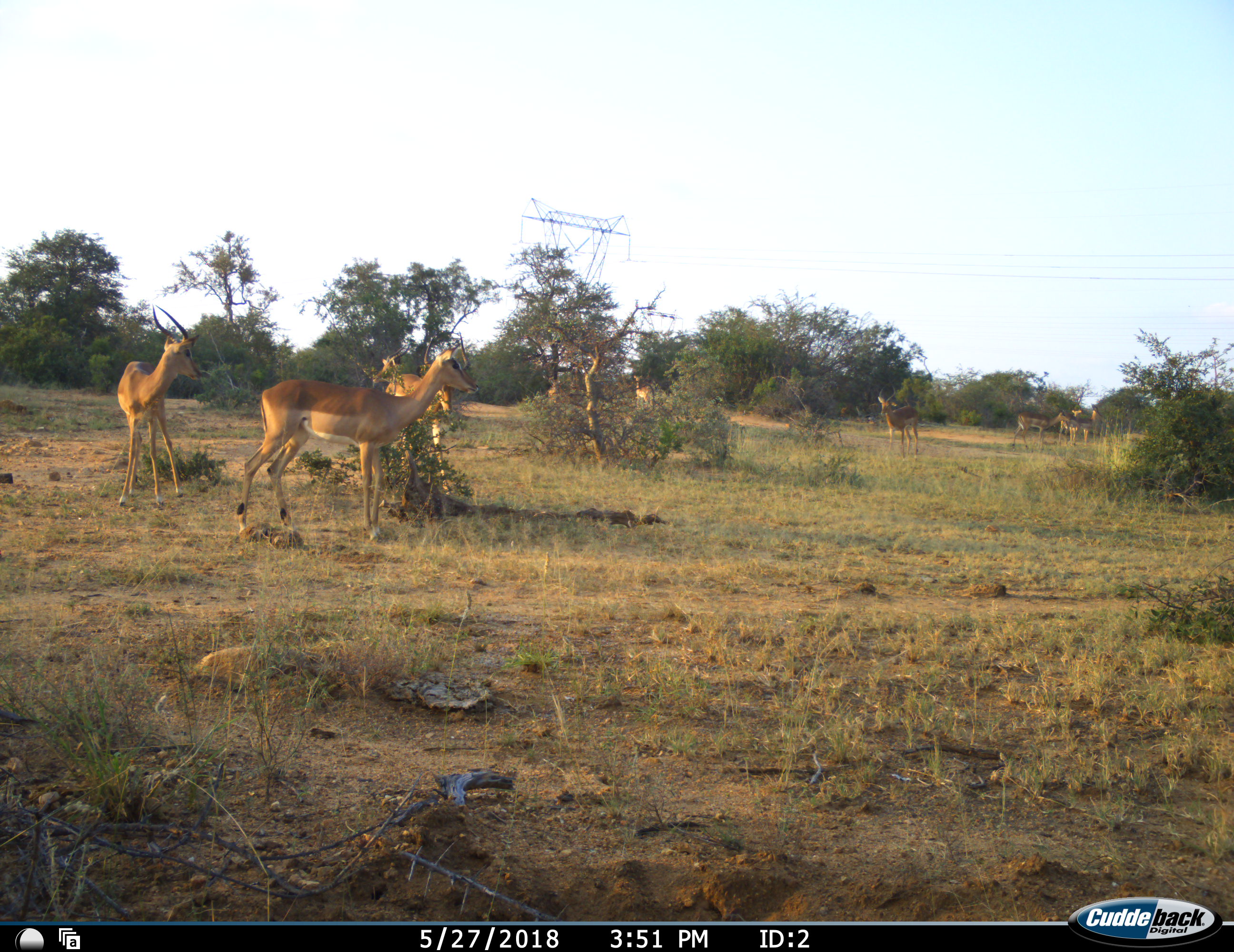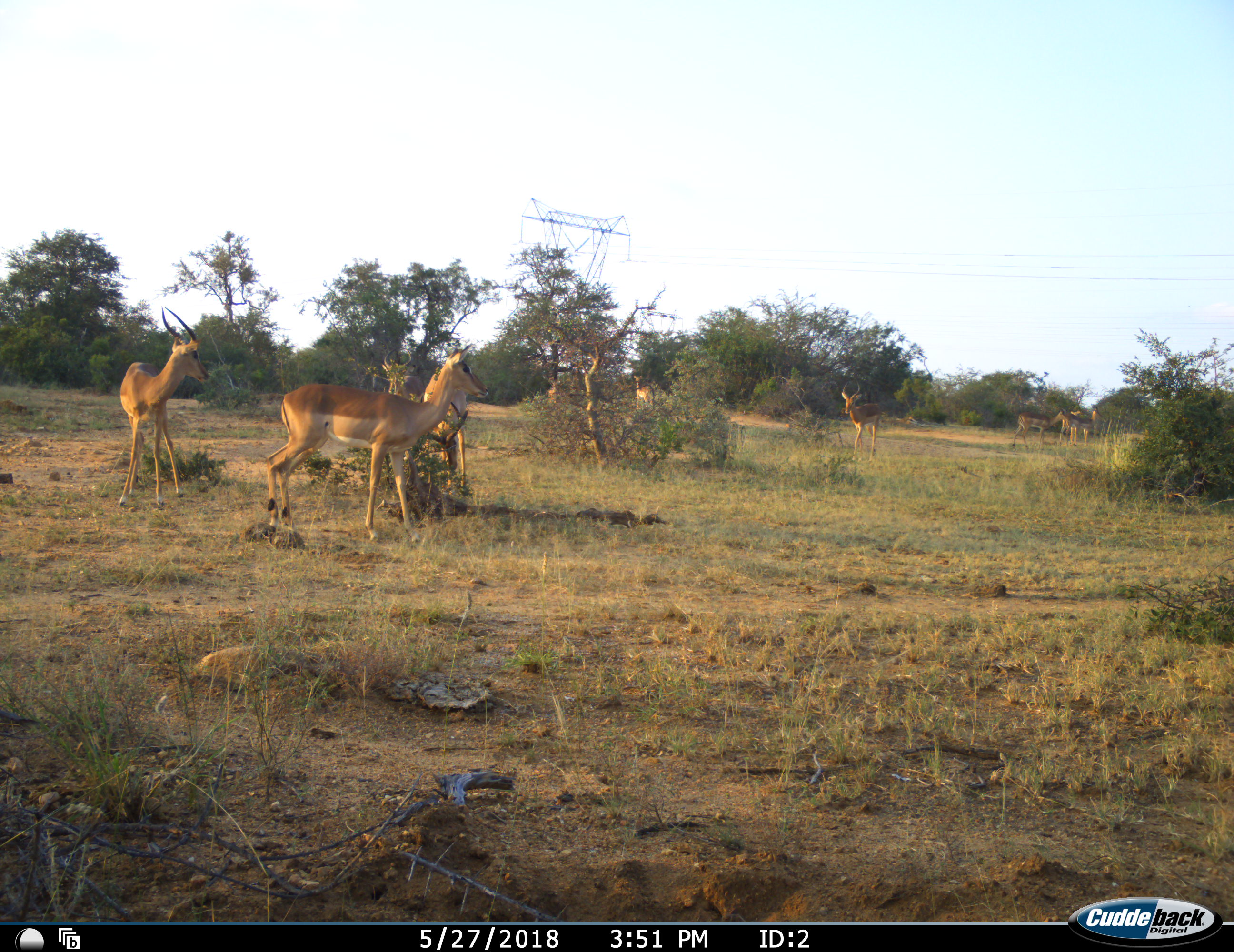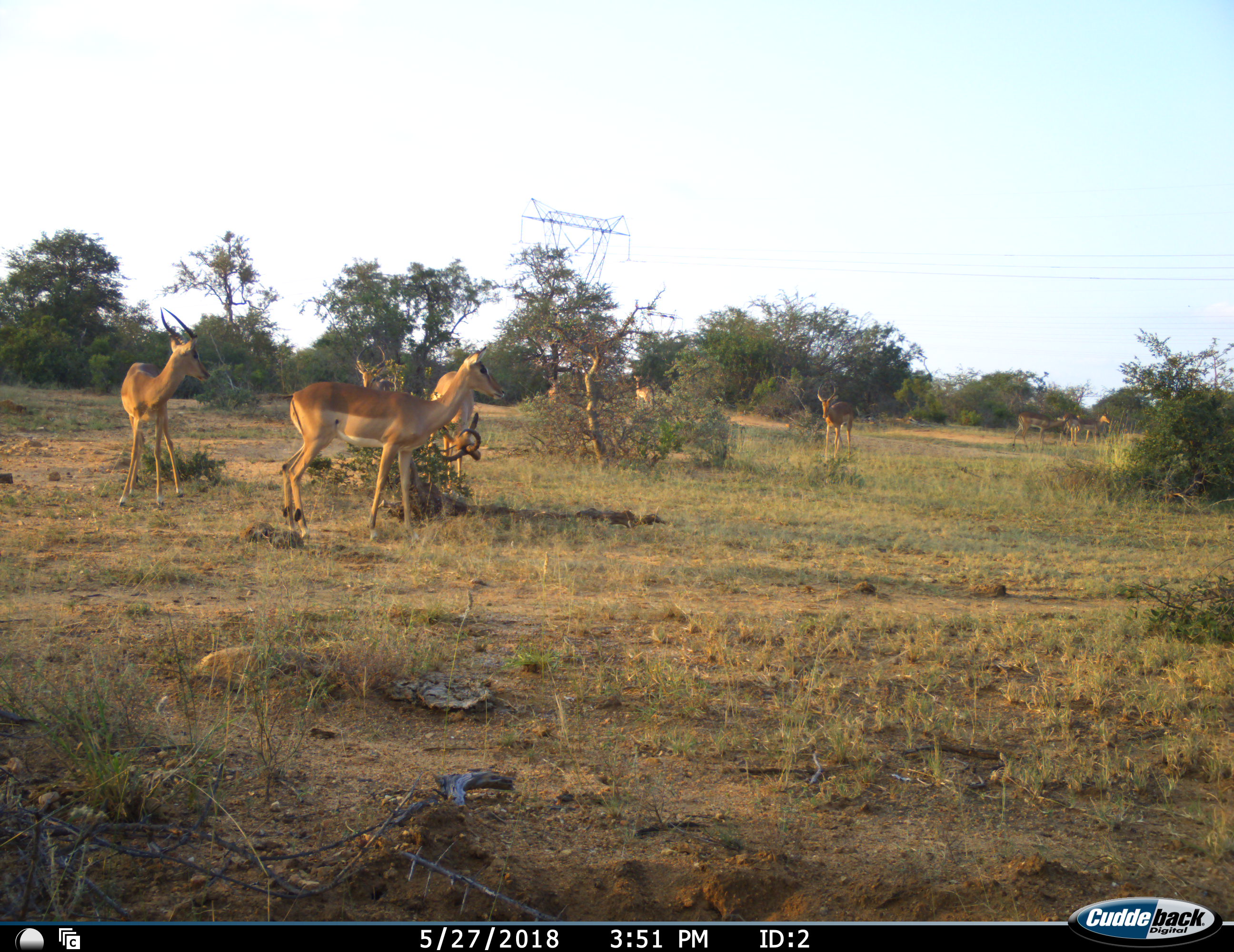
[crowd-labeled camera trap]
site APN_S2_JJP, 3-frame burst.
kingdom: Animalia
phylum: Chordata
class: Mammalia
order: Artiodactyla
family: Bovidae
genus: Aepyceros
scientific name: Aepyceros melampus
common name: impala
Impala (Aepyceros melampus), count 7. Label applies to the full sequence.